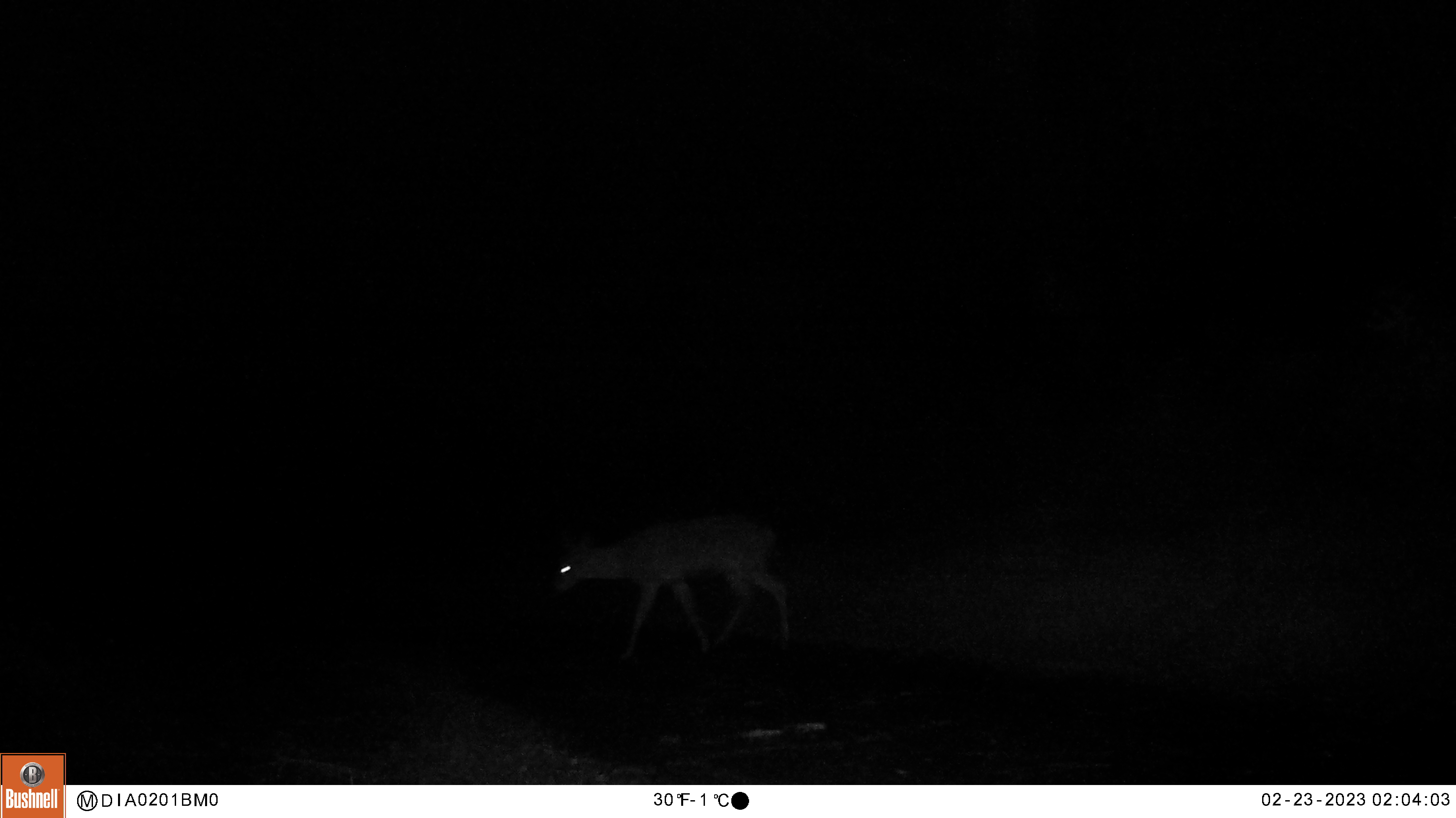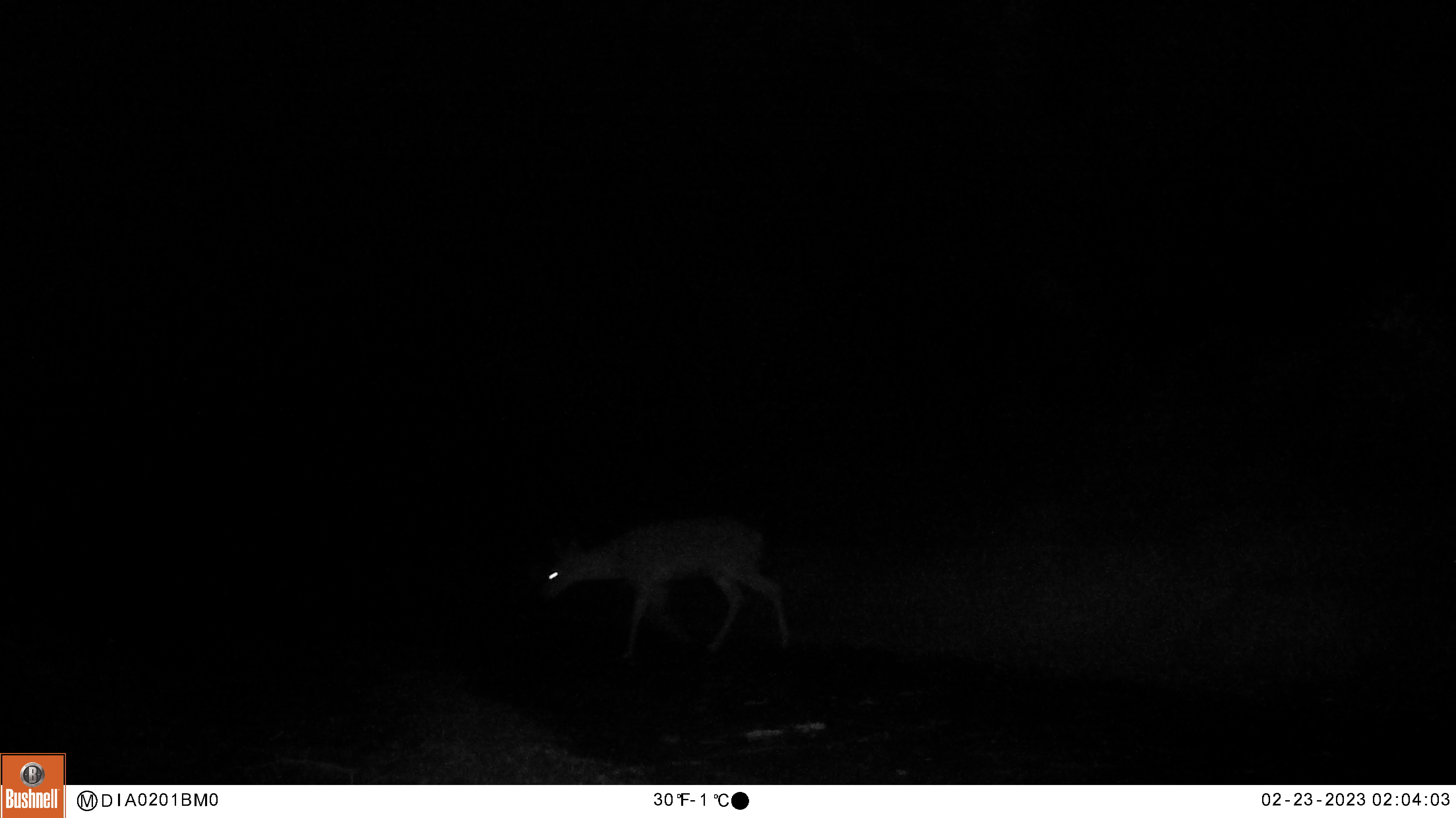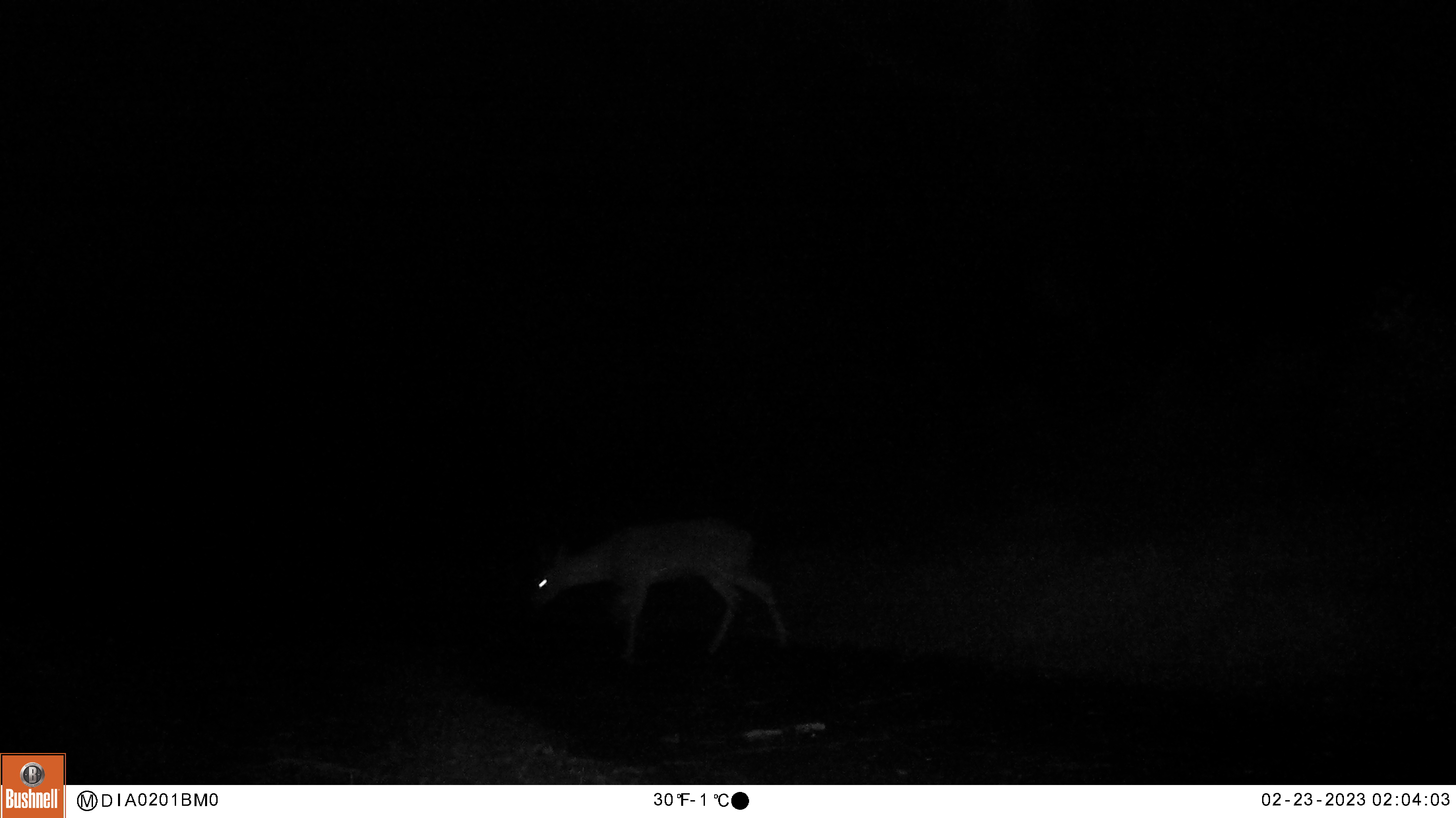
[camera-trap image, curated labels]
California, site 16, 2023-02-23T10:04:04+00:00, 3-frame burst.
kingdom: Animalia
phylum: Chordata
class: Mammalia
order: Artiodactyla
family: Cervidae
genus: Odocoileus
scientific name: Odocoileus hemionus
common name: mule deer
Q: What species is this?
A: Mule deer (Odocoileus hemionus).